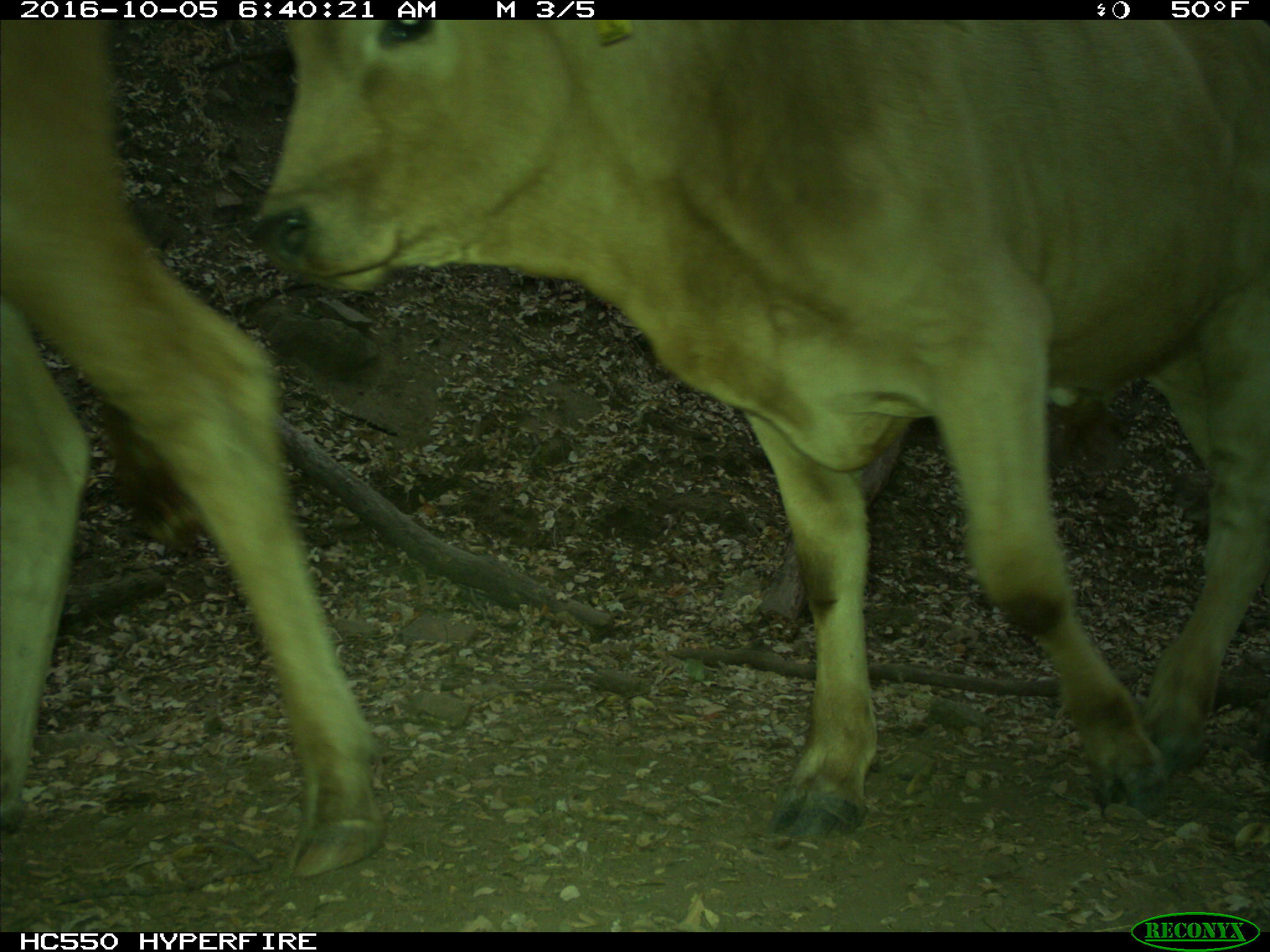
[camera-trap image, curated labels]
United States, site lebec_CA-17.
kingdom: Animalia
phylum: Chordata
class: Mammalia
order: Artiodactyla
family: Bovidae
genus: Bos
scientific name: Bos taurus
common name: domestic cow